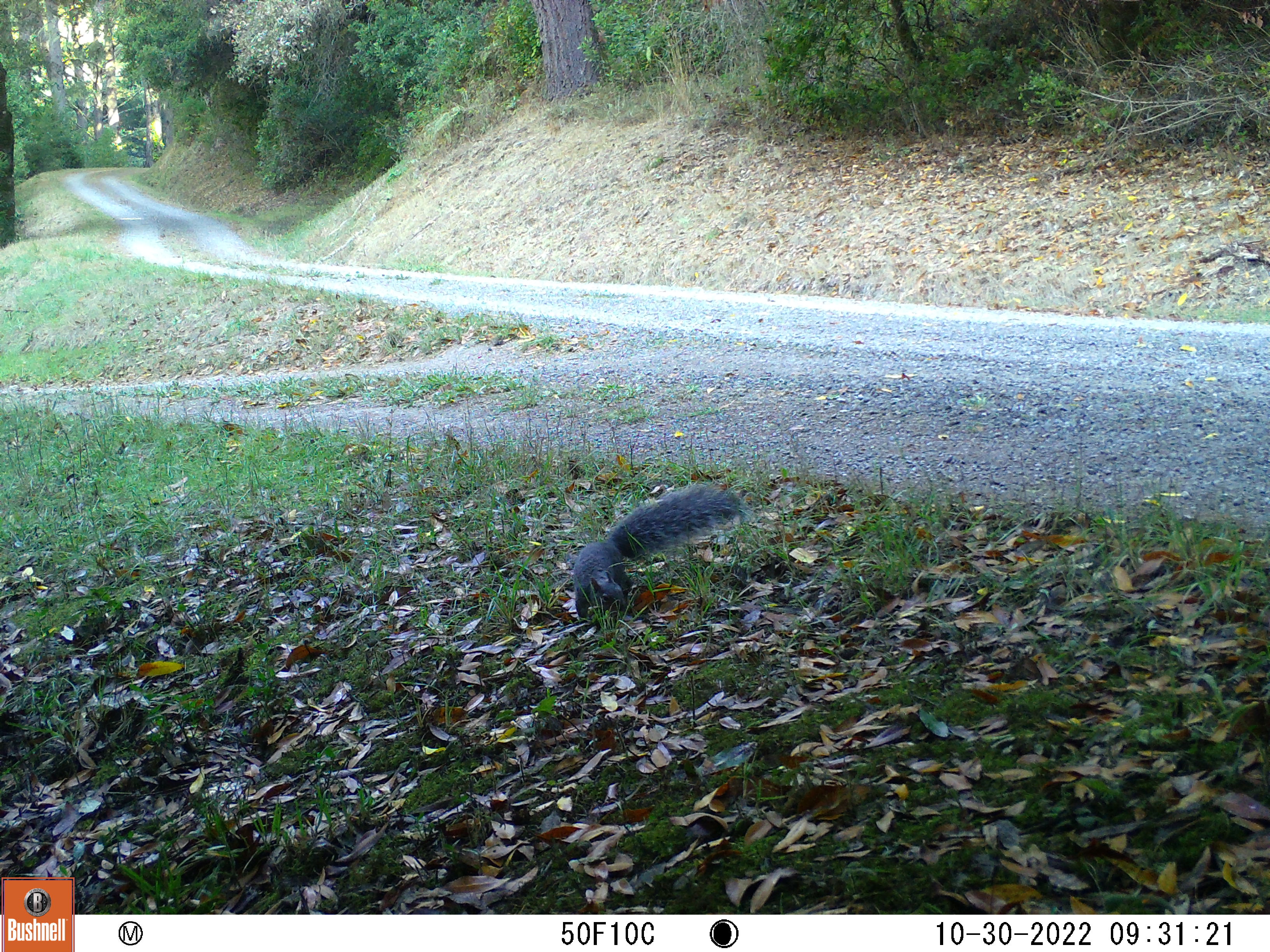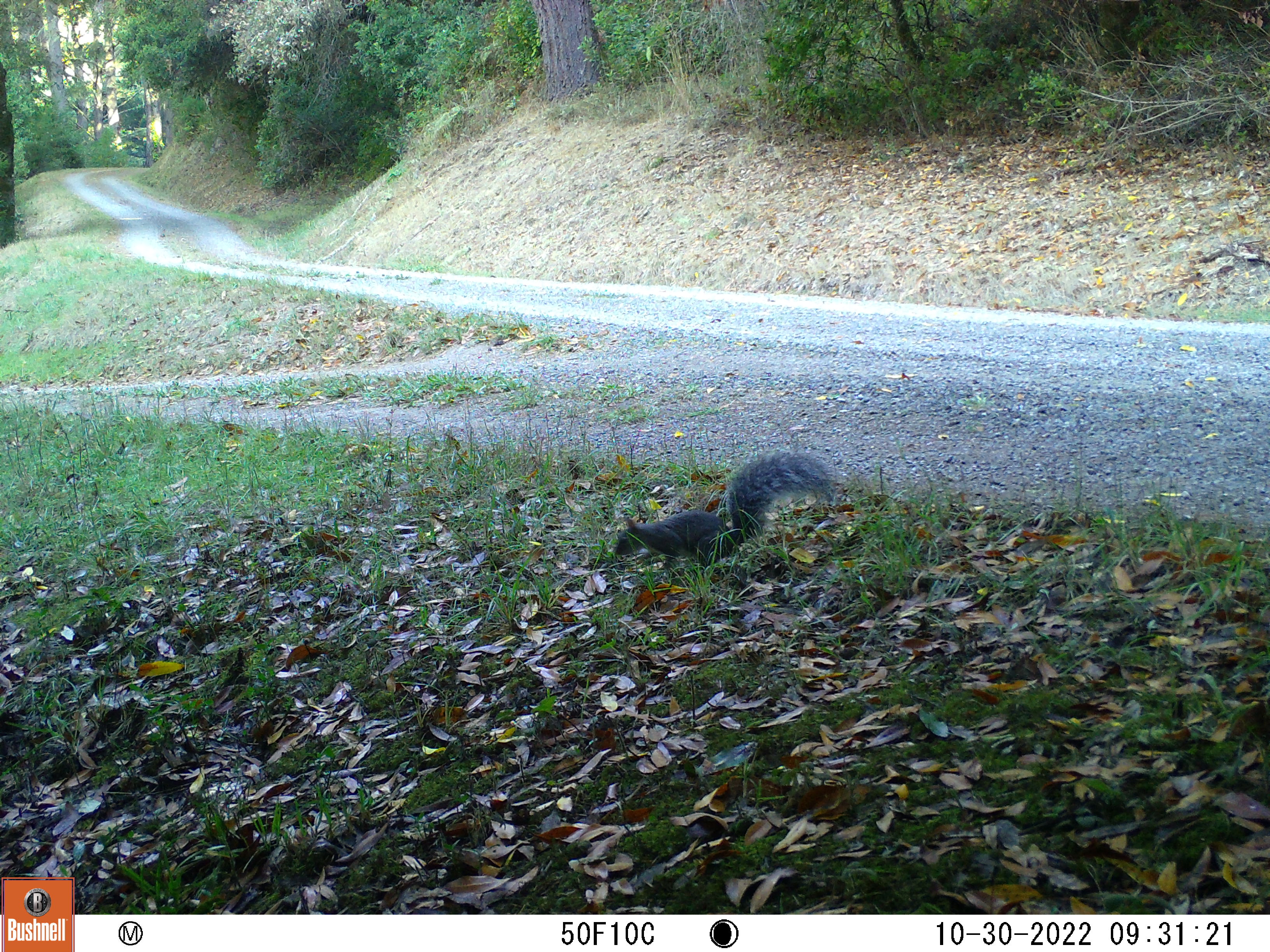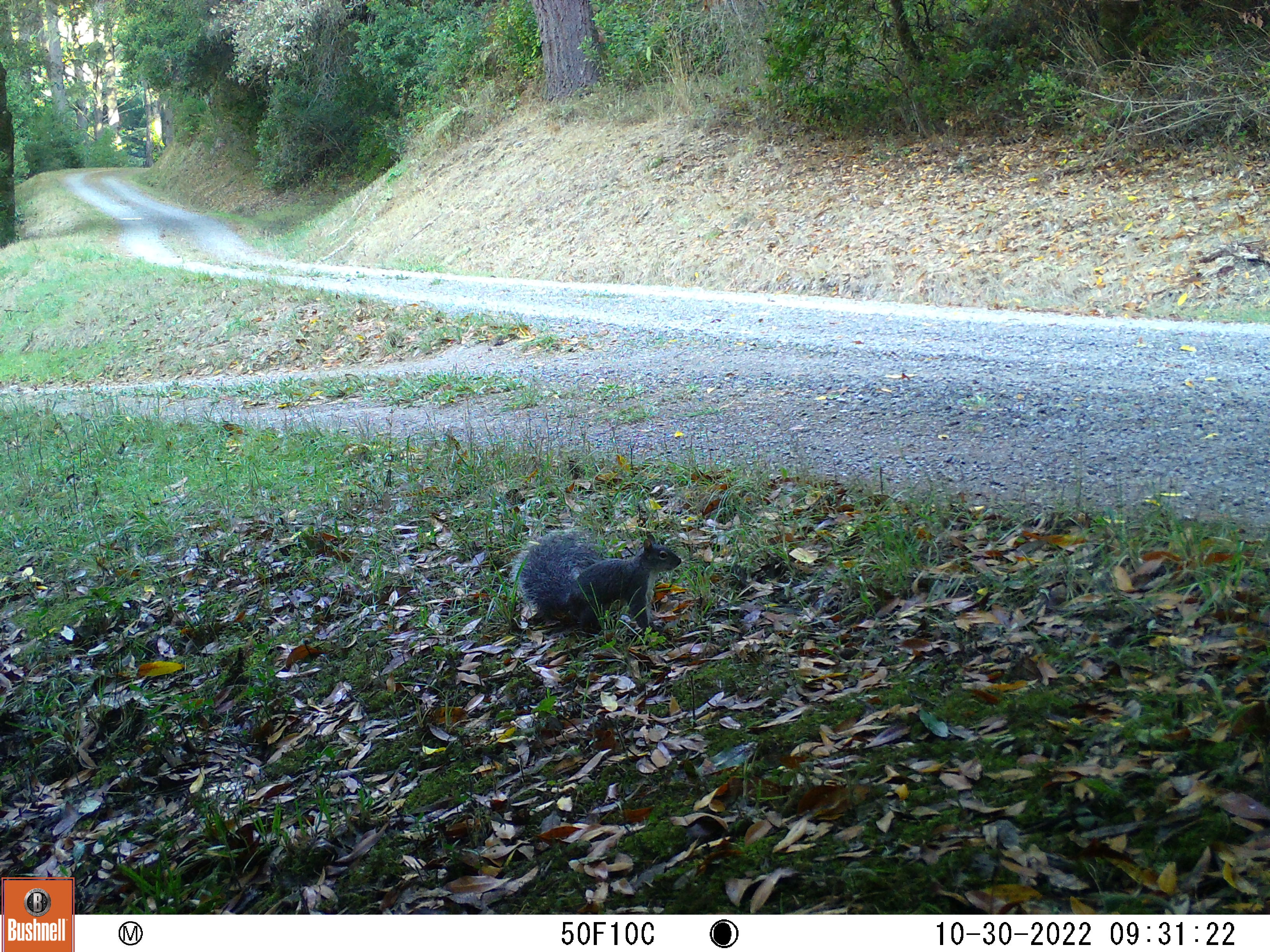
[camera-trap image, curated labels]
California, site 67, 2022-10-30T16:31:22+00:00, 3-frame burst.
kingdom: Animalia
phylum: Chordata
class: Mammalia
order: Rodentia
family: Sciuridae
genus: Sciurus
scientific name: Sciurus griseus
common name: western gray squirrel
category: western grey squirrel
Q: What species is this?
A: Western grey squirrel (western gray squirrel) (Sciurus griseus).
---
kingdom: Animalia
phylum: Chordata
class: Mammalia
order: Rodentia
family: Sciuridae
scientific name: Sciuridae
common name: squirrel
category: unknown squirrel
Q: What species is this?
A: Unknown squirrel (squirrel) (Sciuridae).